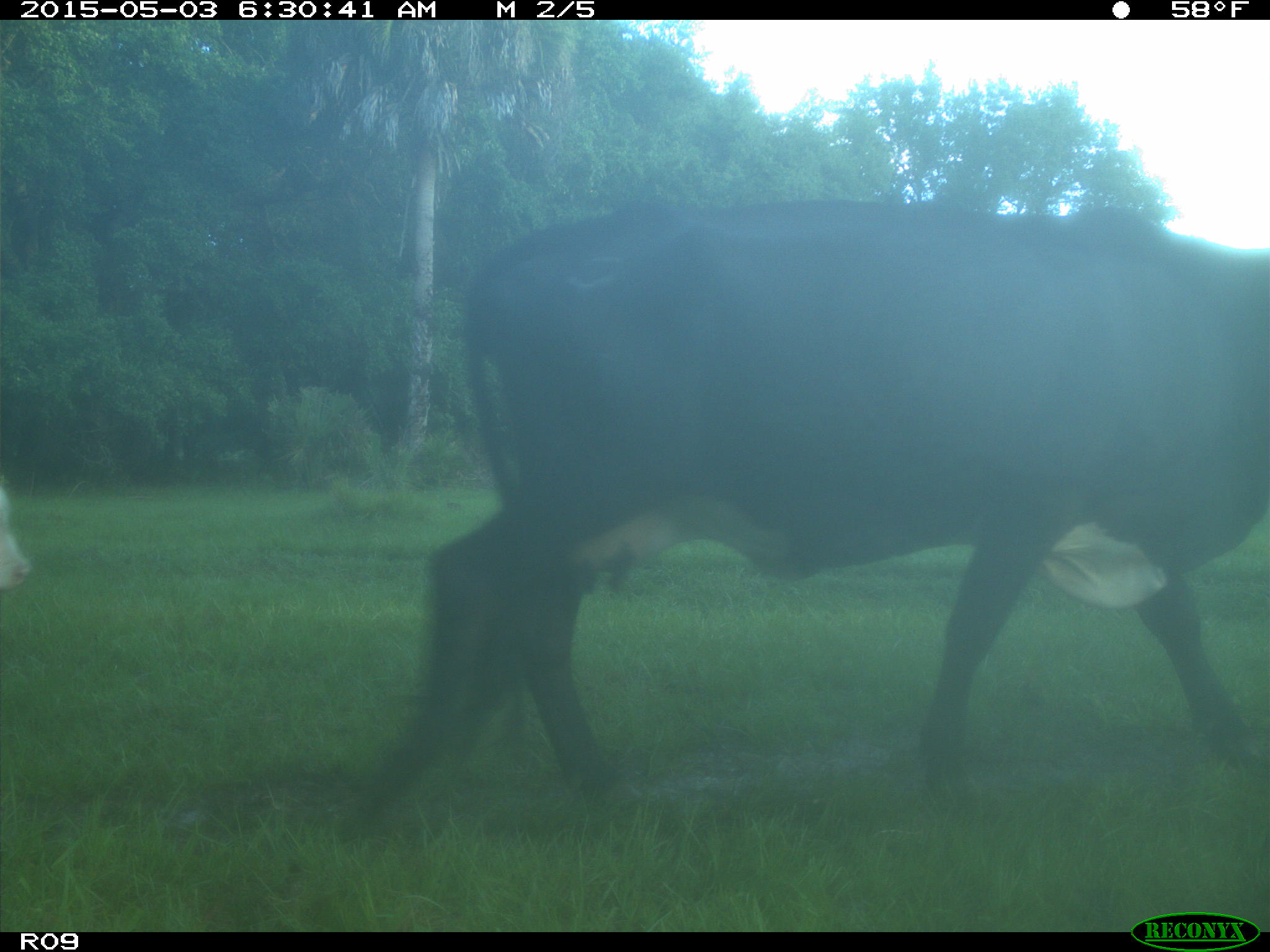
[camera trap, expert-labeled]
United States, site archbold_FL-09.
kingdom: Animalia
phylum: Chordata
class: Mammalia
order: Artiodactyla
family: Bovidae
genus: Bos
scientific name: Bos taurus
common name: domestic cow